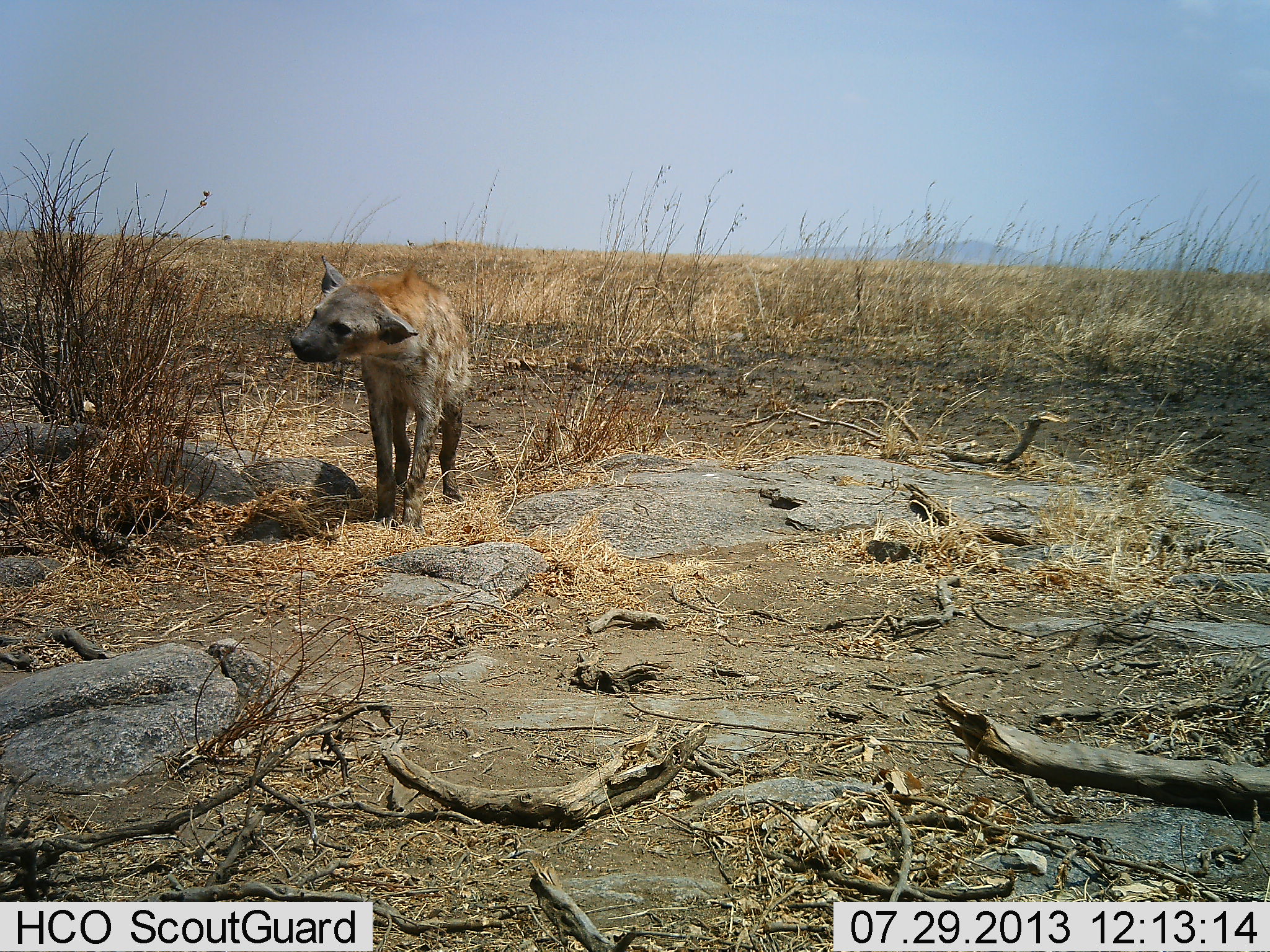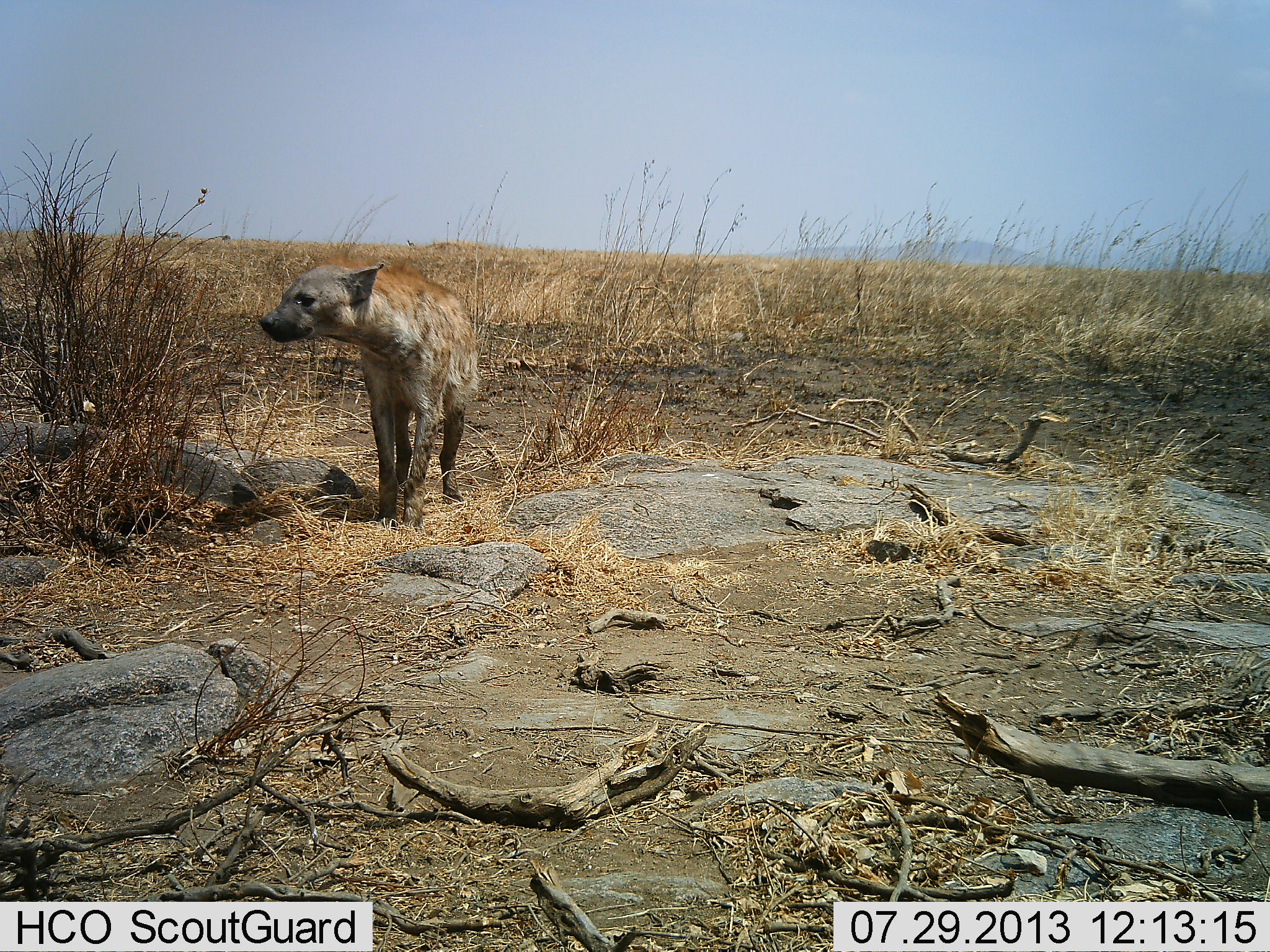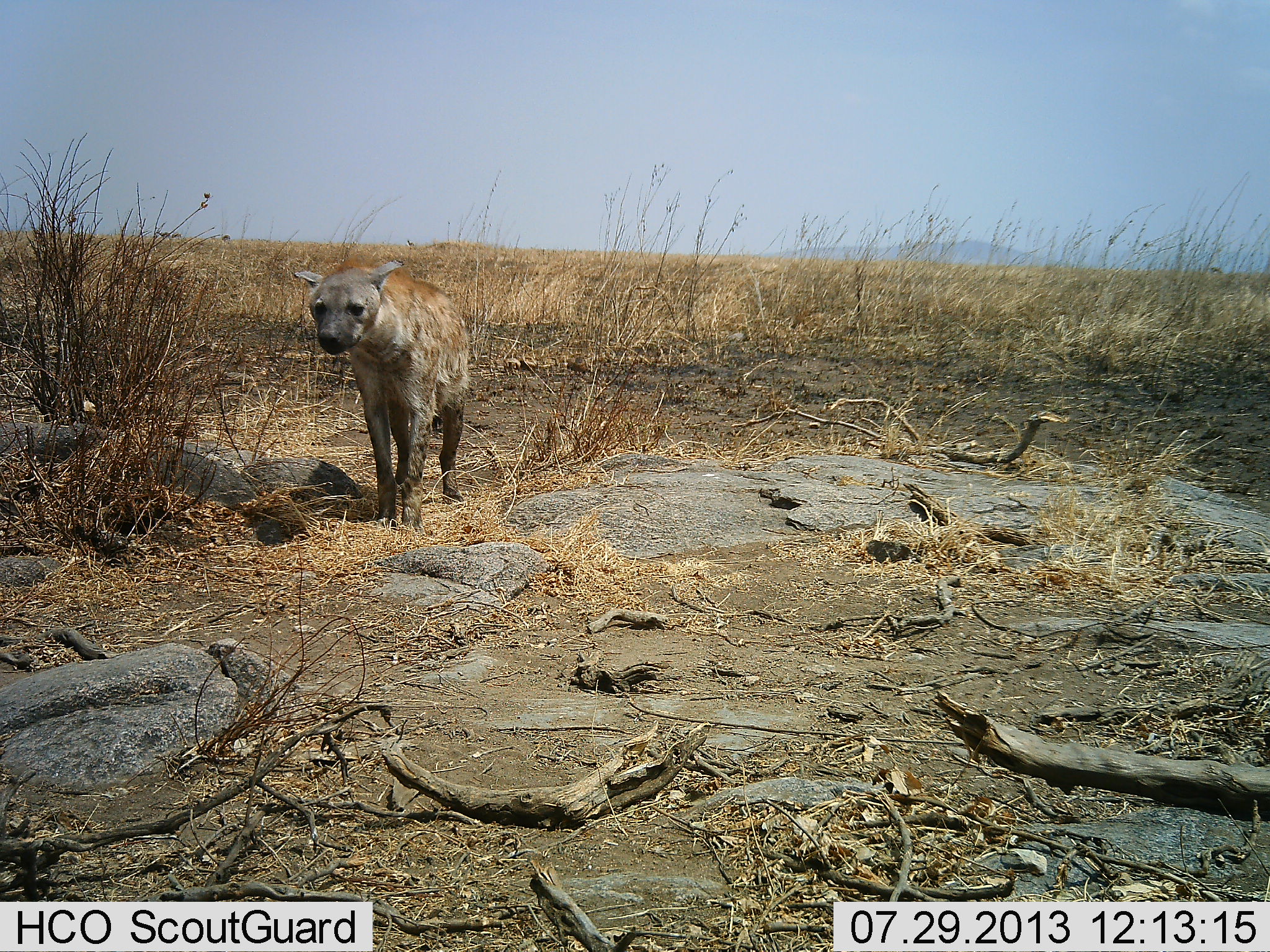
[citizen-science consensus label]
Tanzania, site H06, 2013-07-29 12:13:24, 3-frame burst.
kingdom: Animalia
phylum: Chordata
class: Mammalia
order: Carnivora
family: Hyaenidae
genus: Crocuta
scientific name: Crocuta crocuta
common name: spotted hyena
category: hyenaspotted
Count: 1.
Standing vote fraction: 80%.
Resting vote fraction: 0%.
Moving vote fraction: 20%.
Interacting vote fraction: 0%.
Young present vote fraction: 0%.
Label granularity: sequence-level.